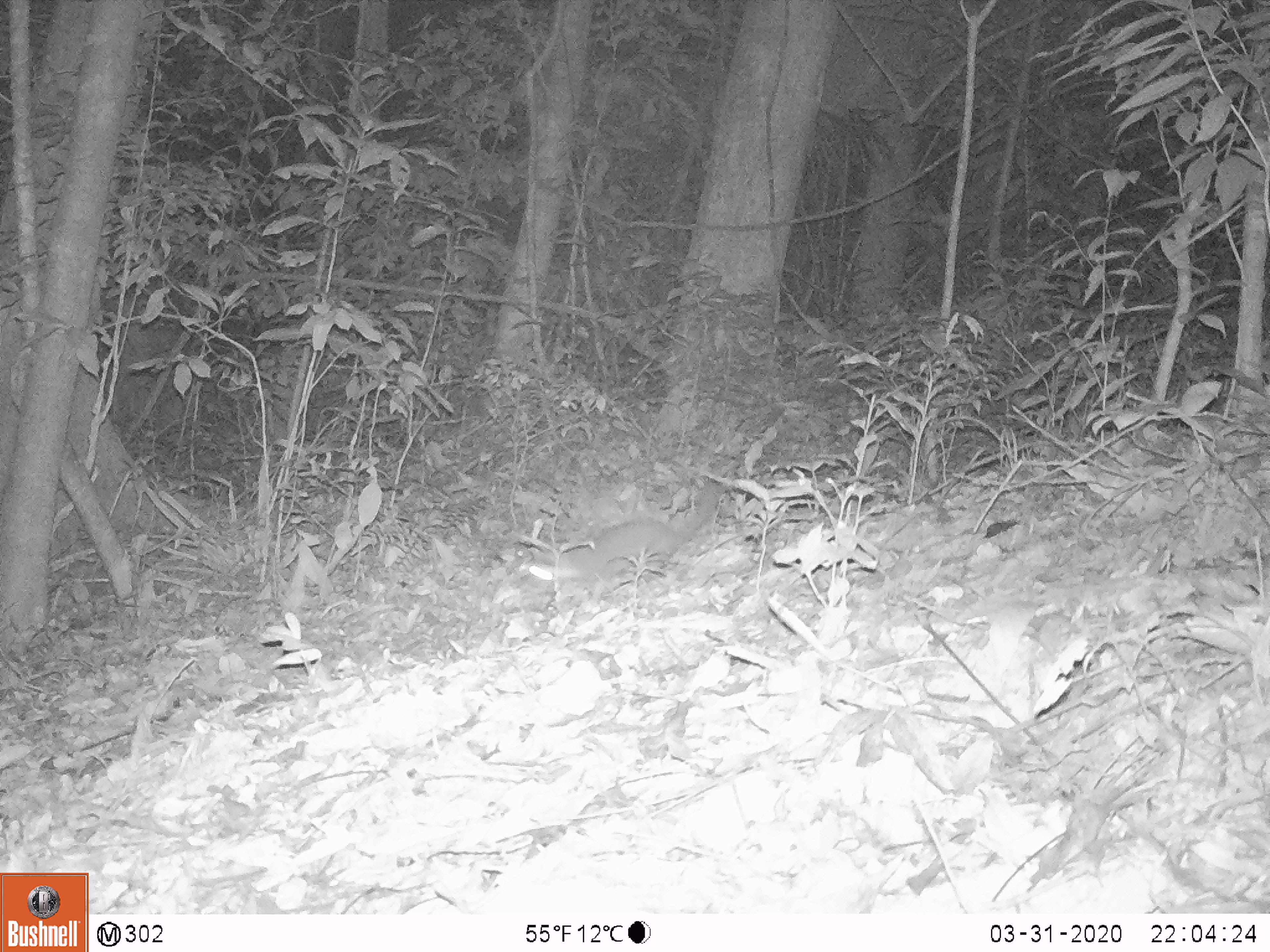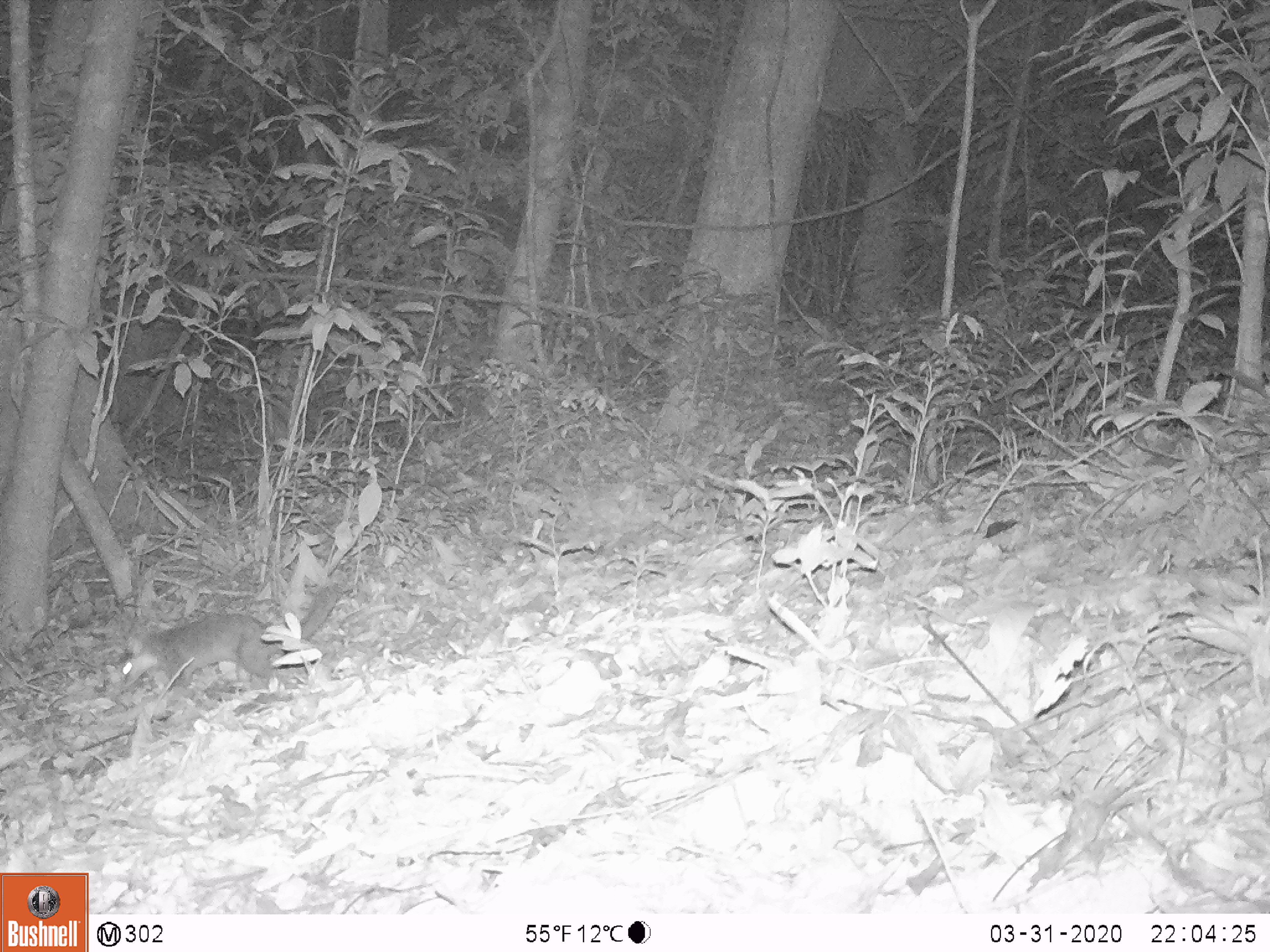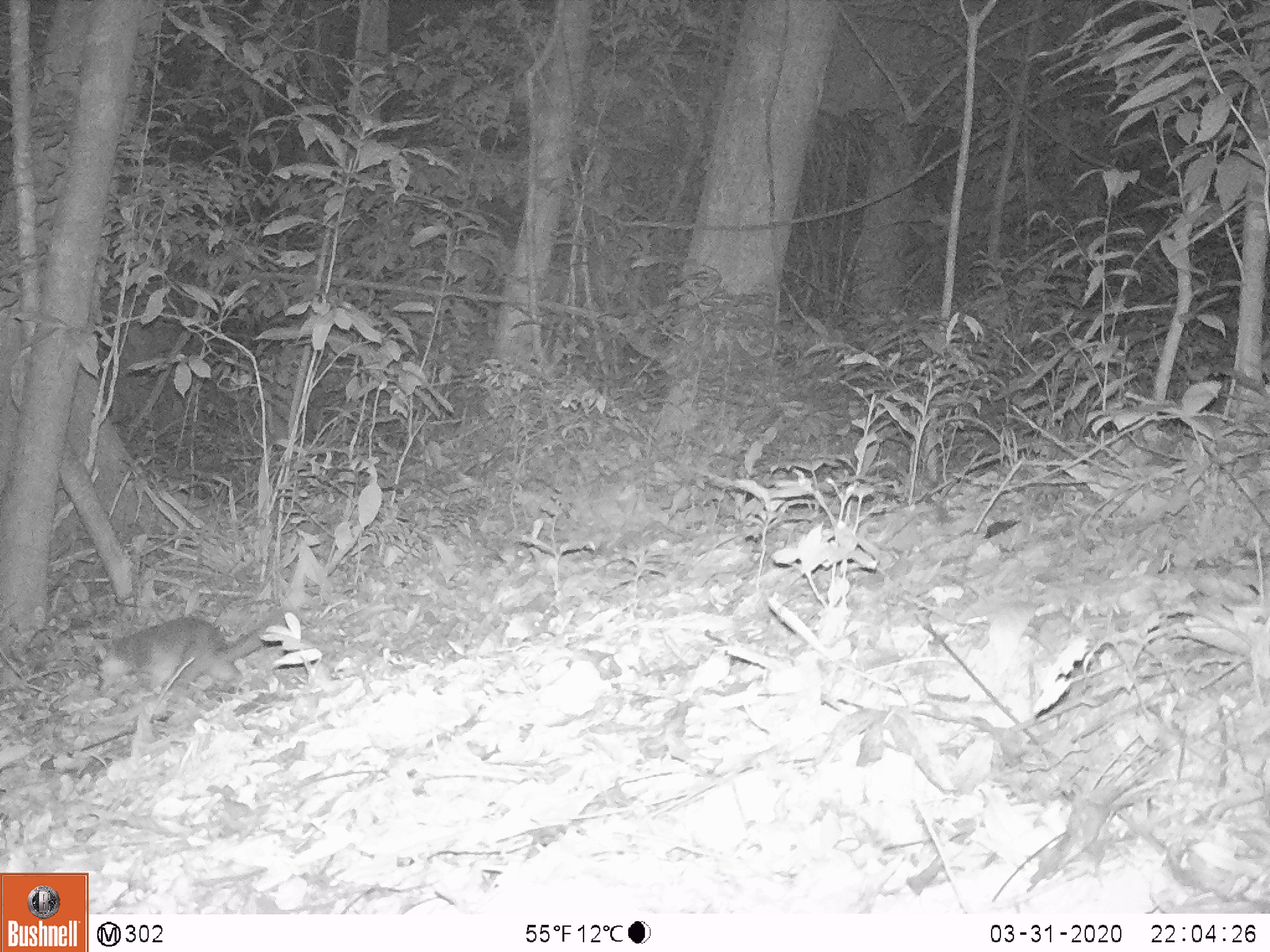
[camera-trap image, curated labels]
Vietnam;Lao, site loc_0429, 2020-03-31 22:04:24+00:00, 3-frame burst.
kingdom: Animalia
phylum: Chordata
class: Mammalia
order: Carnivora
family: Mustelidae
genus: Melogale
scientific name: Melogale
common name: ferret badger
Ferret badger (Melogale). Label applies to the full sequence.